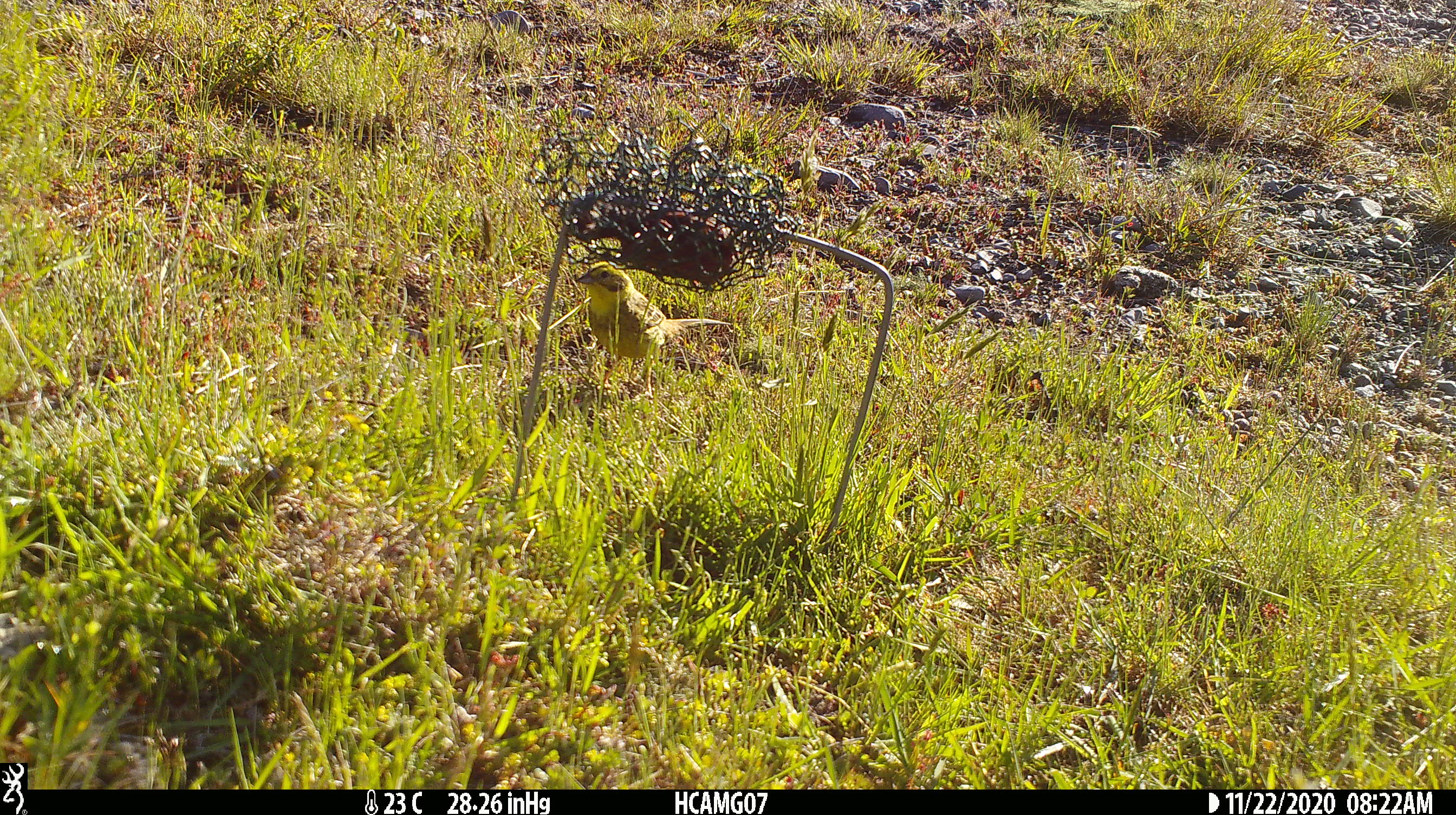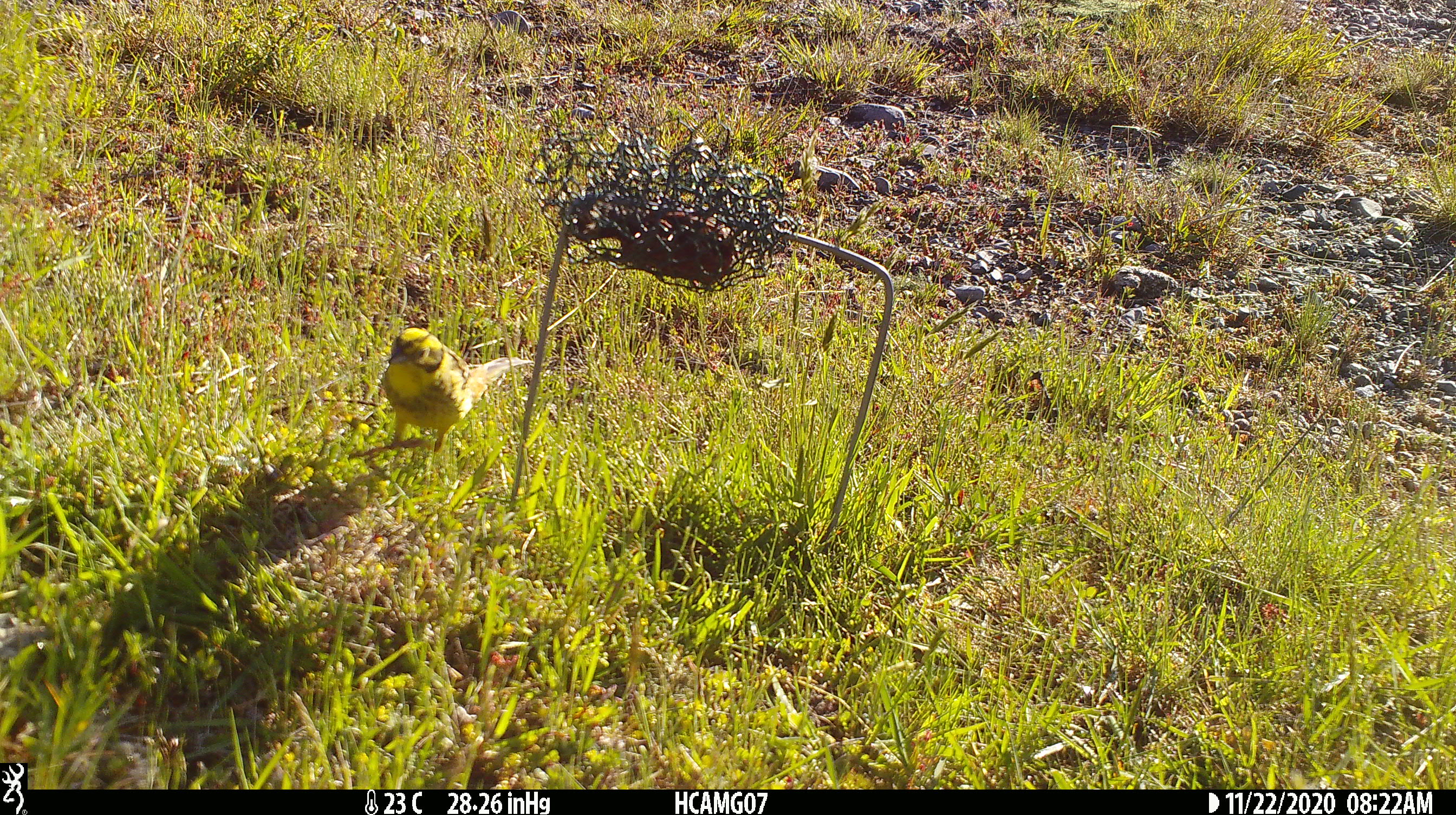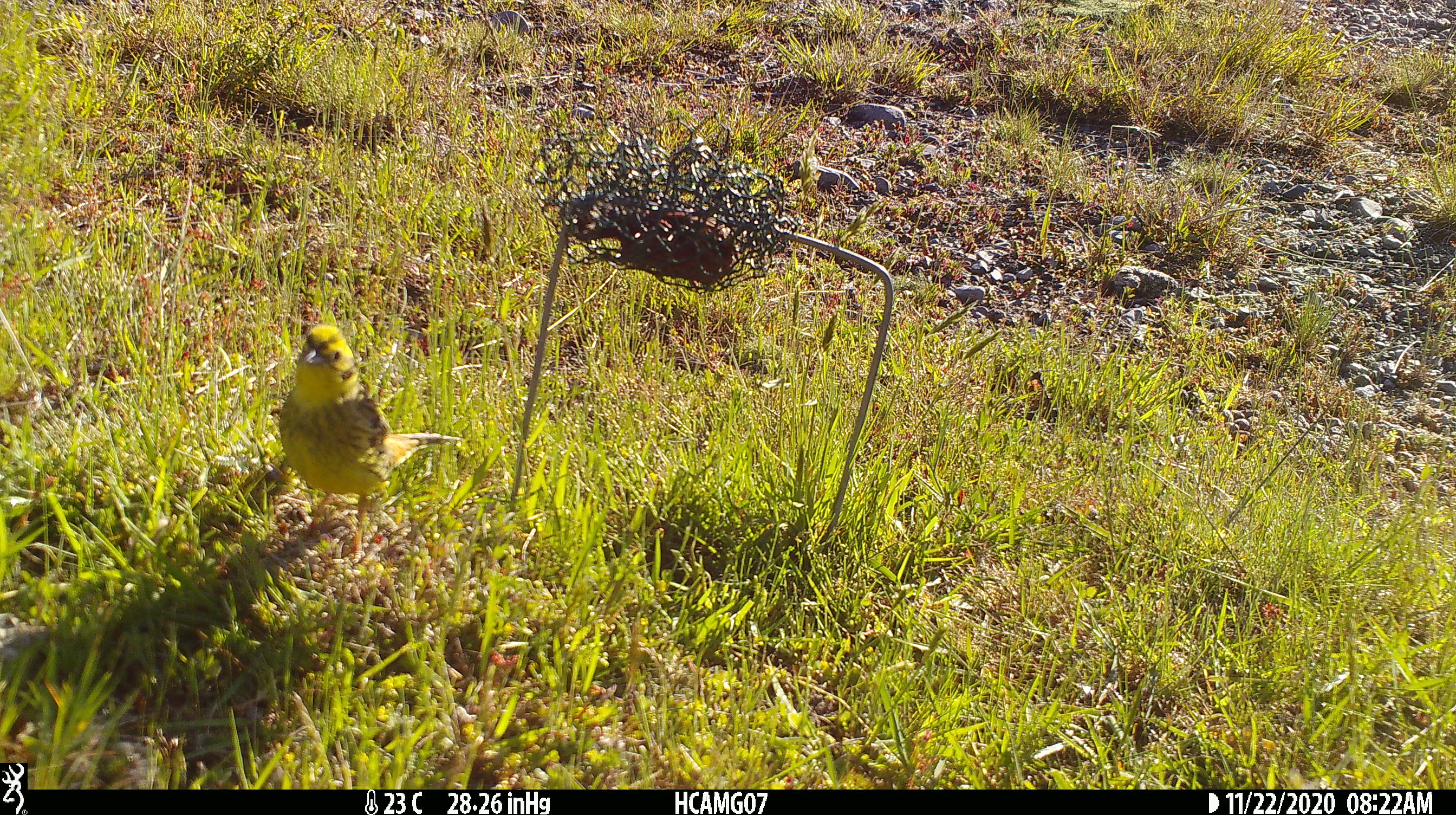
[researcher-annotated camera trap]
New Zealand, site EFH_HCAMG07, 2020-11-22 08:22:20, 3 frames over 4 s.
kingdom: Animalia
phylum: Chordata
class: Aves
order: Passeriformes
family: Emberizidae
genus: Emberiza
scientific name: Emberiza citrinella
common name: yellowhammer